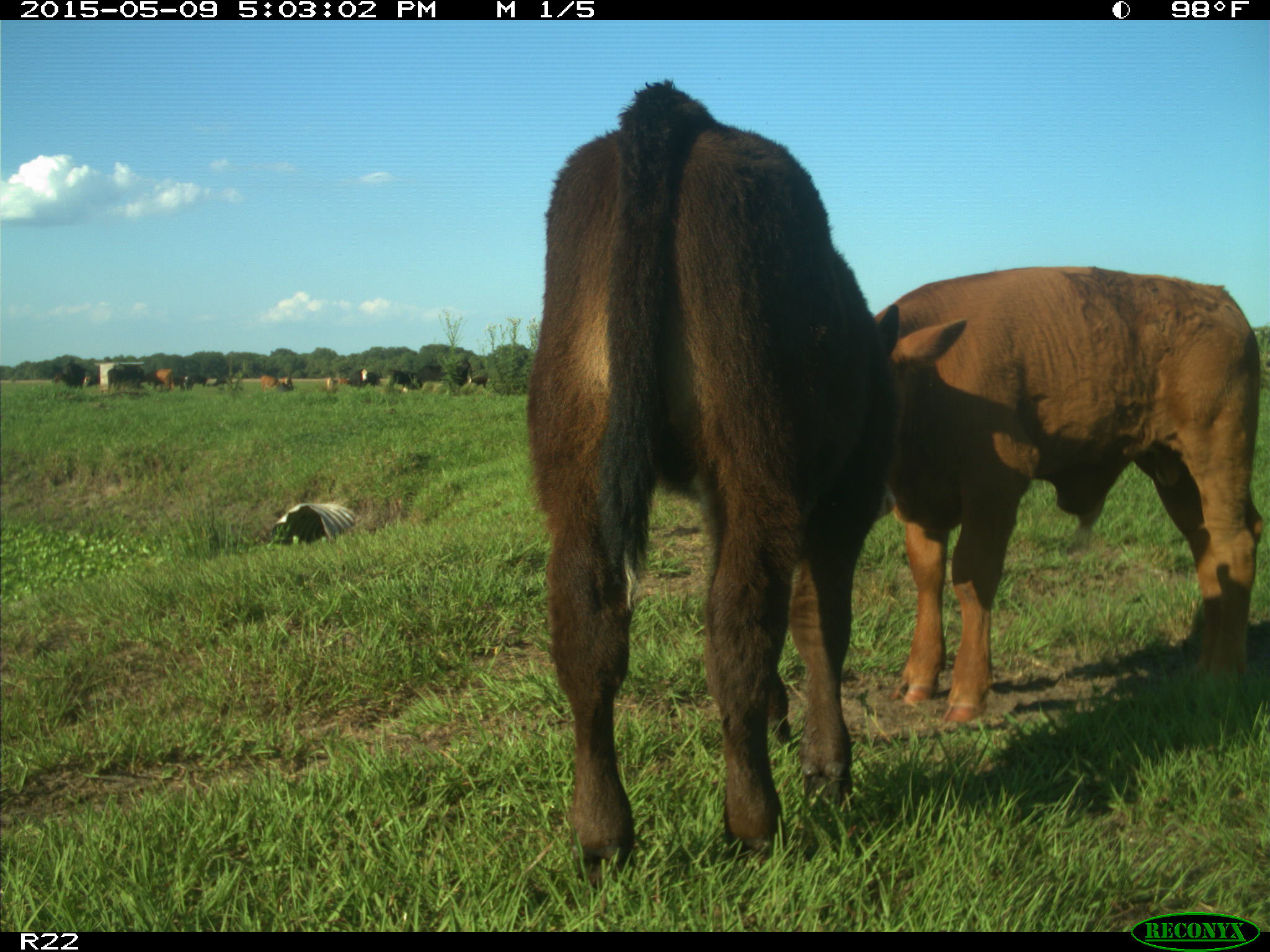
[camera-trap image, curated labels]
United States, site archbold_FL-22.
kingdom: Animalia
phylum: Chordata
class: Mammalia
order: Artiodactyla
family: Bovidae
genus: Bos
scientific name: Bos taurus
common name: domestic cow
Bos taurus (domestic cow).